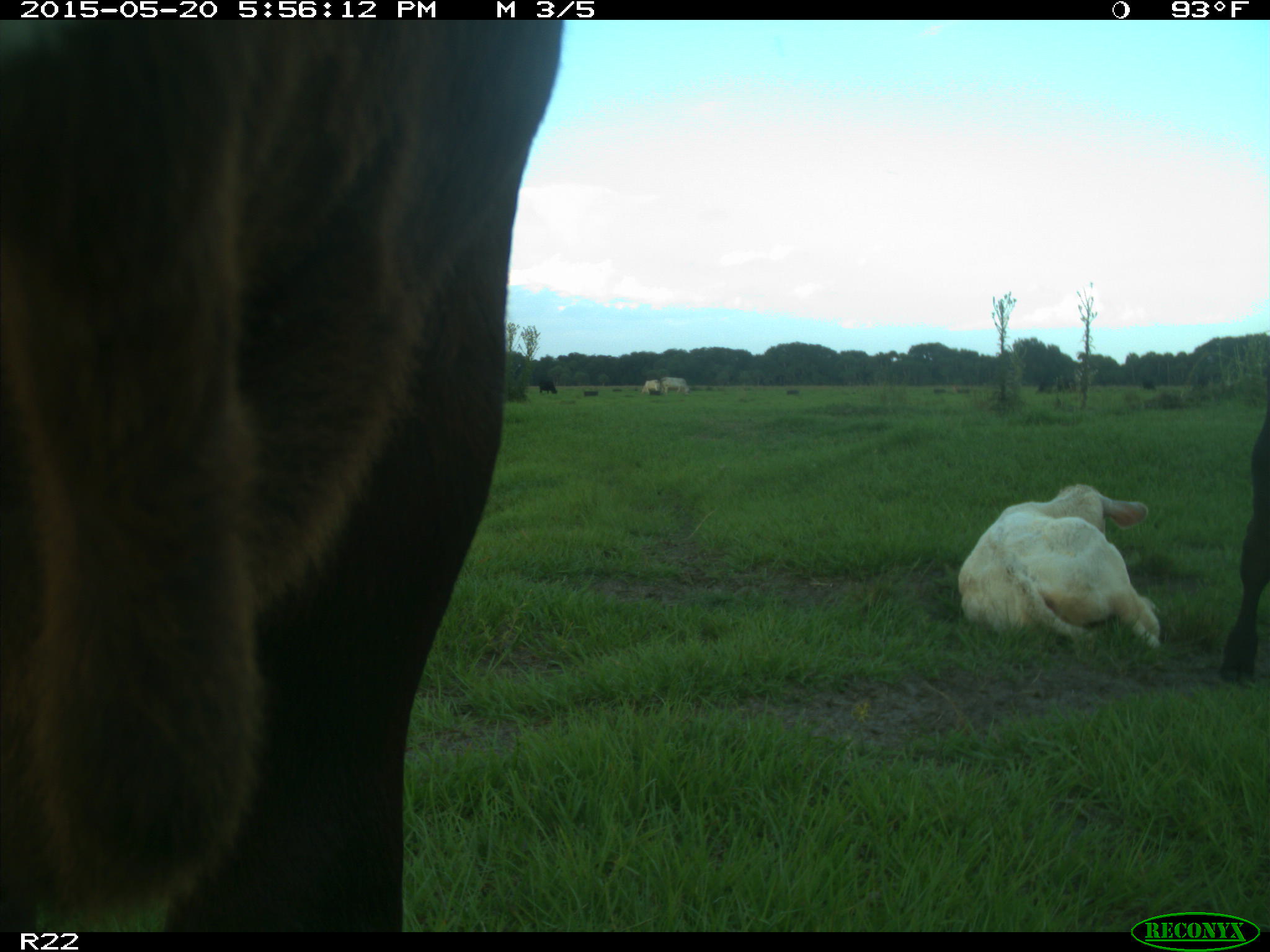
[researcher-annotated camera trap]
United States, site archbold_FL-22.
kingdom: Animalia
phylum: Chordata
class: Mammalia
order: Artiodactyla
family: Bovidae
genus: Bos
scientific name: Bos taurus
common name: domestic cow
Bos taurus (domestic cow).